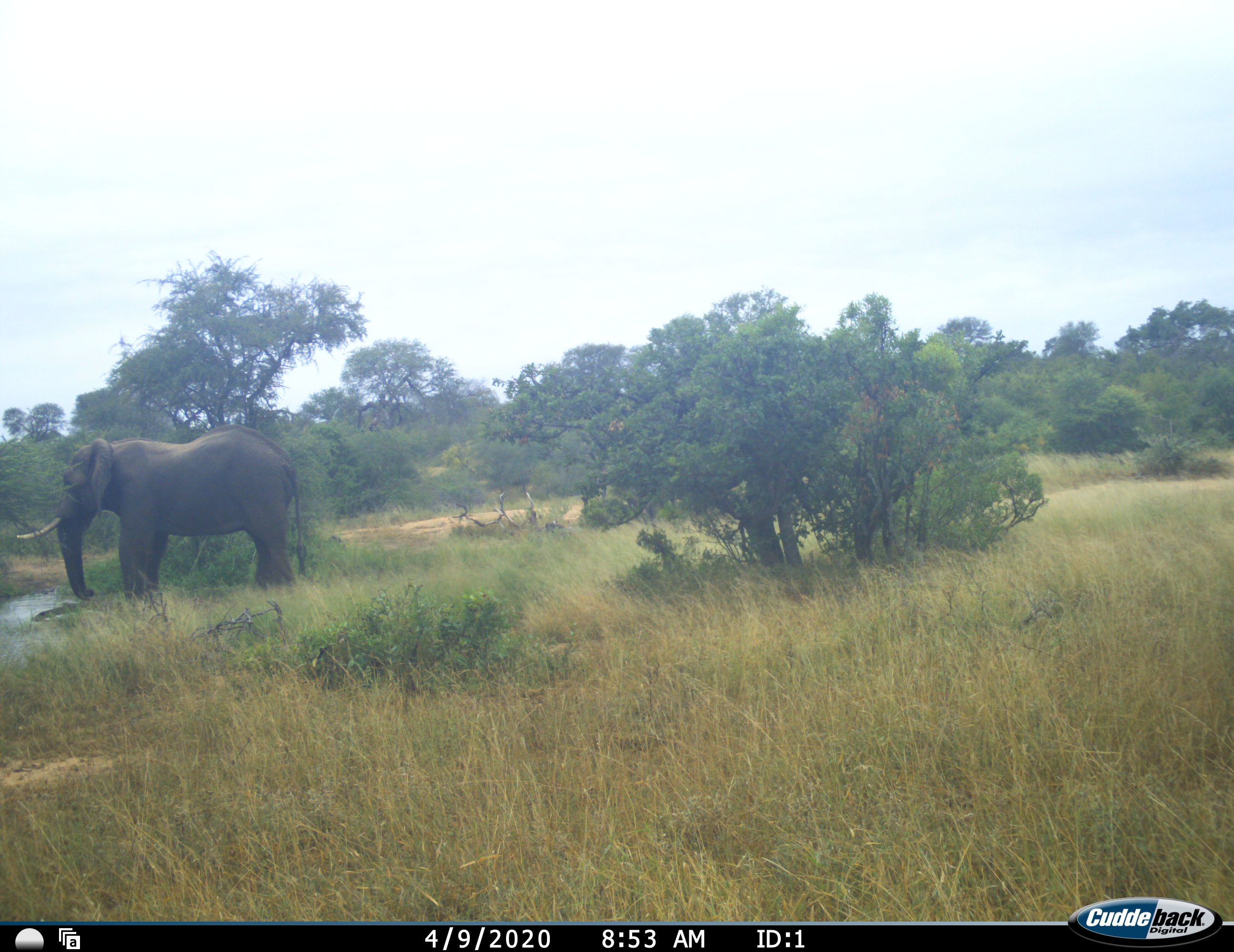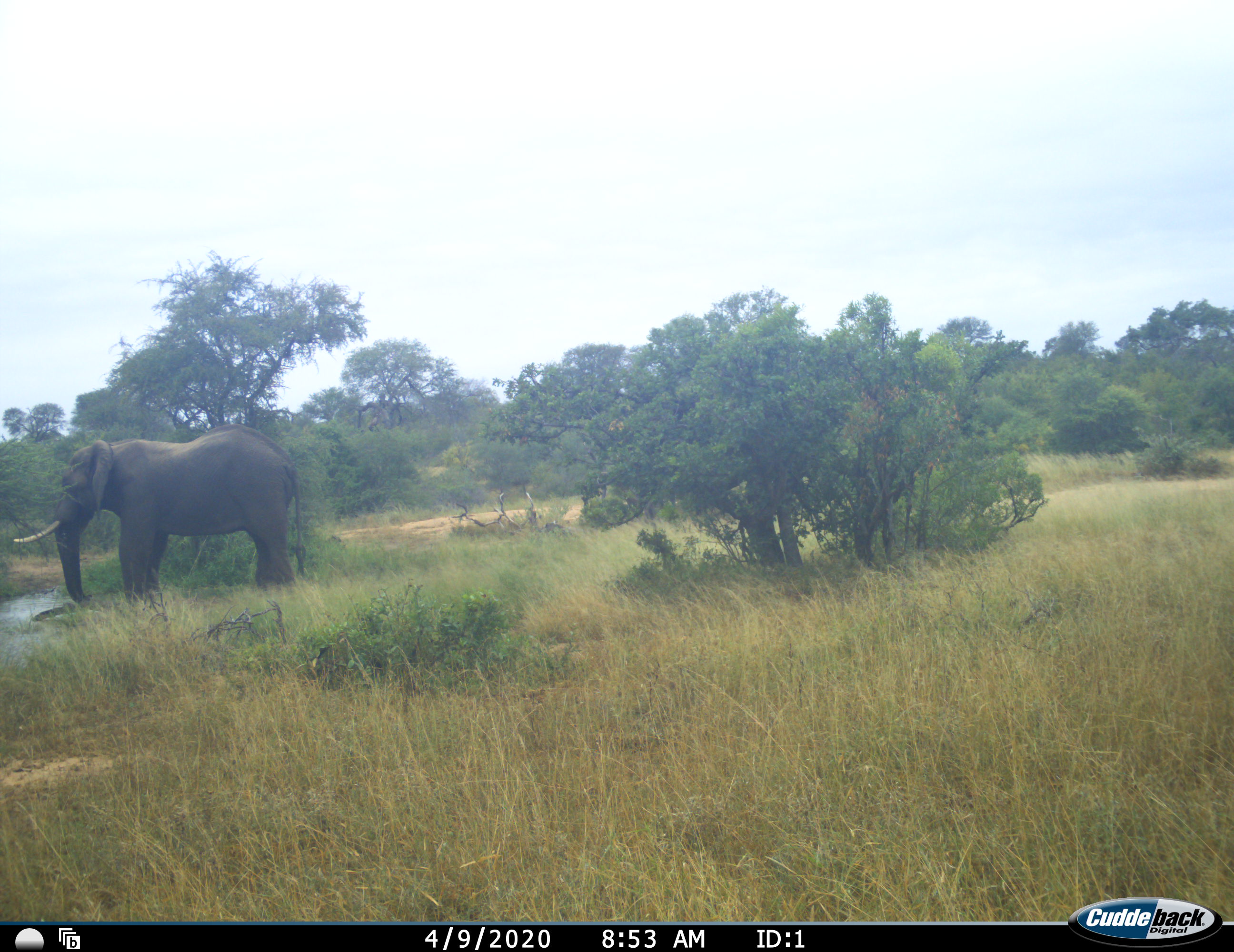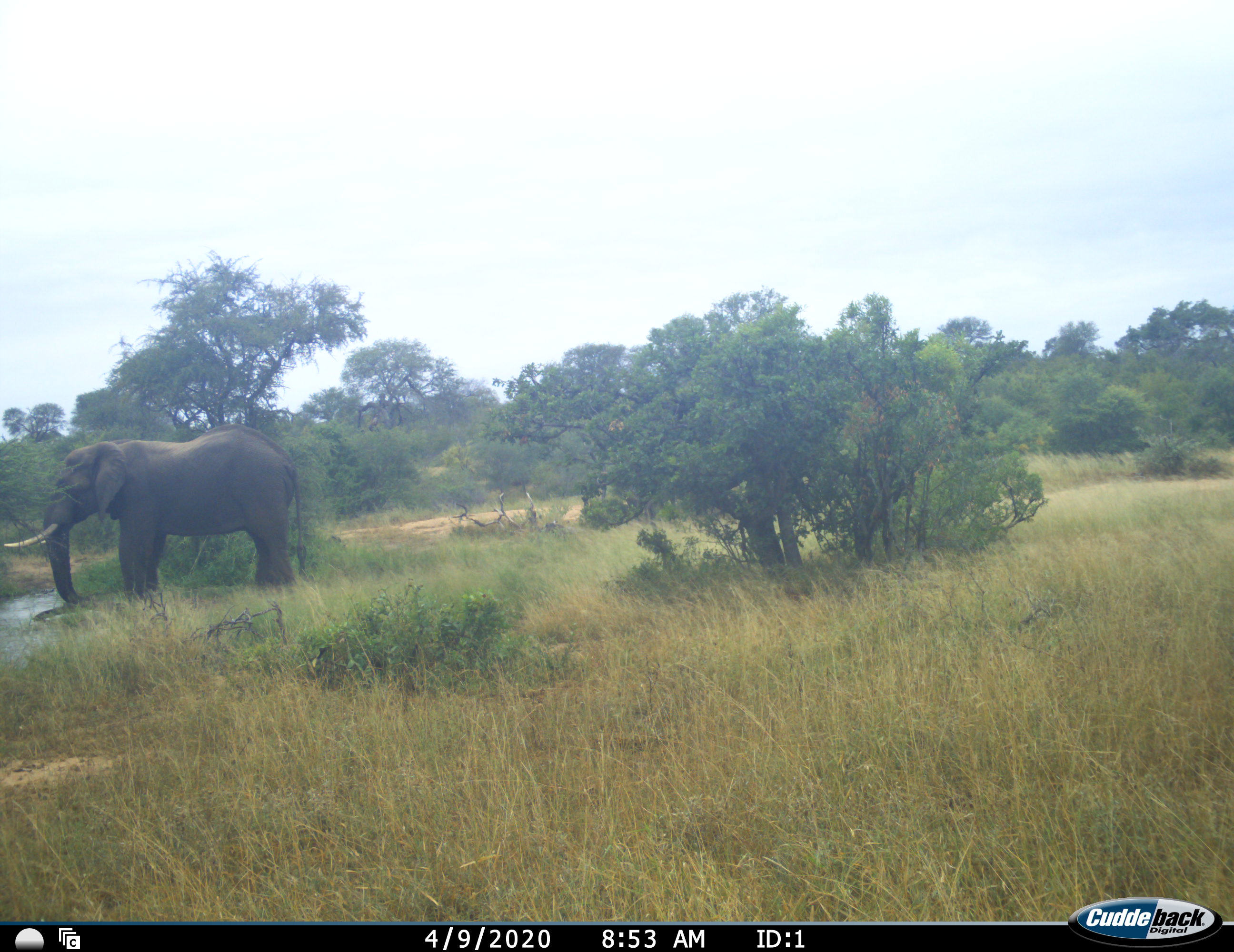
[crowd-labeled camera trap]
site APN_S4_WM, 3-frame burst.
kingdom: Animalia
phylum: Chordata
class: Mammalia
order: Proboscidea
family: Elephantidae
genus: Loxodonta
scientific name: Loxodonta africana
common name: african bush elephant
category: elephant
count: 1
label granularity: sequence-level